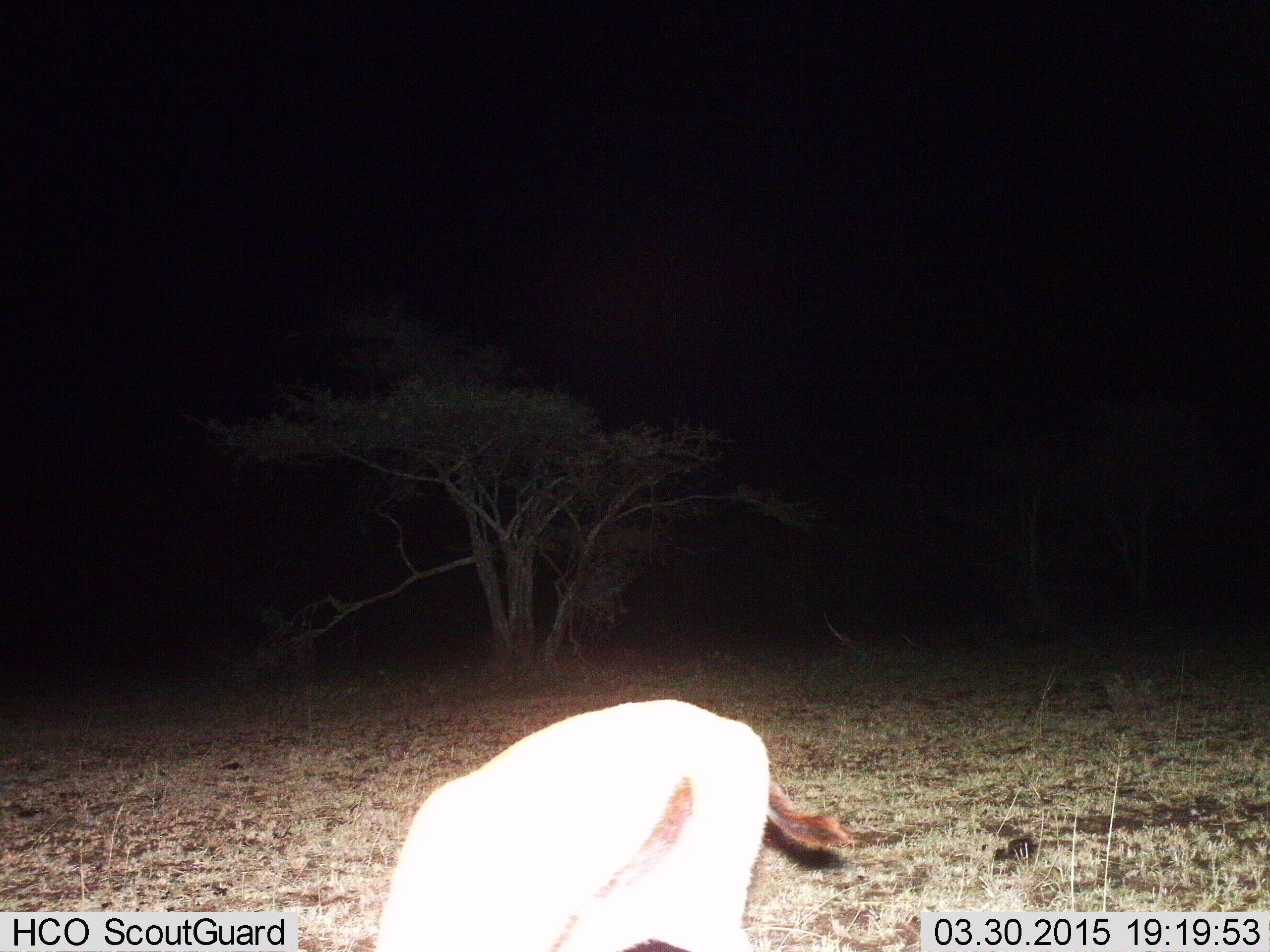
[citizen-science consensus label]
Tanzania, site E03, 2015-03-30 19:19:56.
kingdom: Animalia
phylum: Chordata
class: Mammalia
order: Artiodactyla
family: Bovidae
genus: Eudorcas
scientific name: Eudorcas thomsonii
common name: thomson's gazelle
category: gazellethomsons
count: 1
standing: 60%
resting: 0%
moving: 0%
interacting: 0%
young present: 0%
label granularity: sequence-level